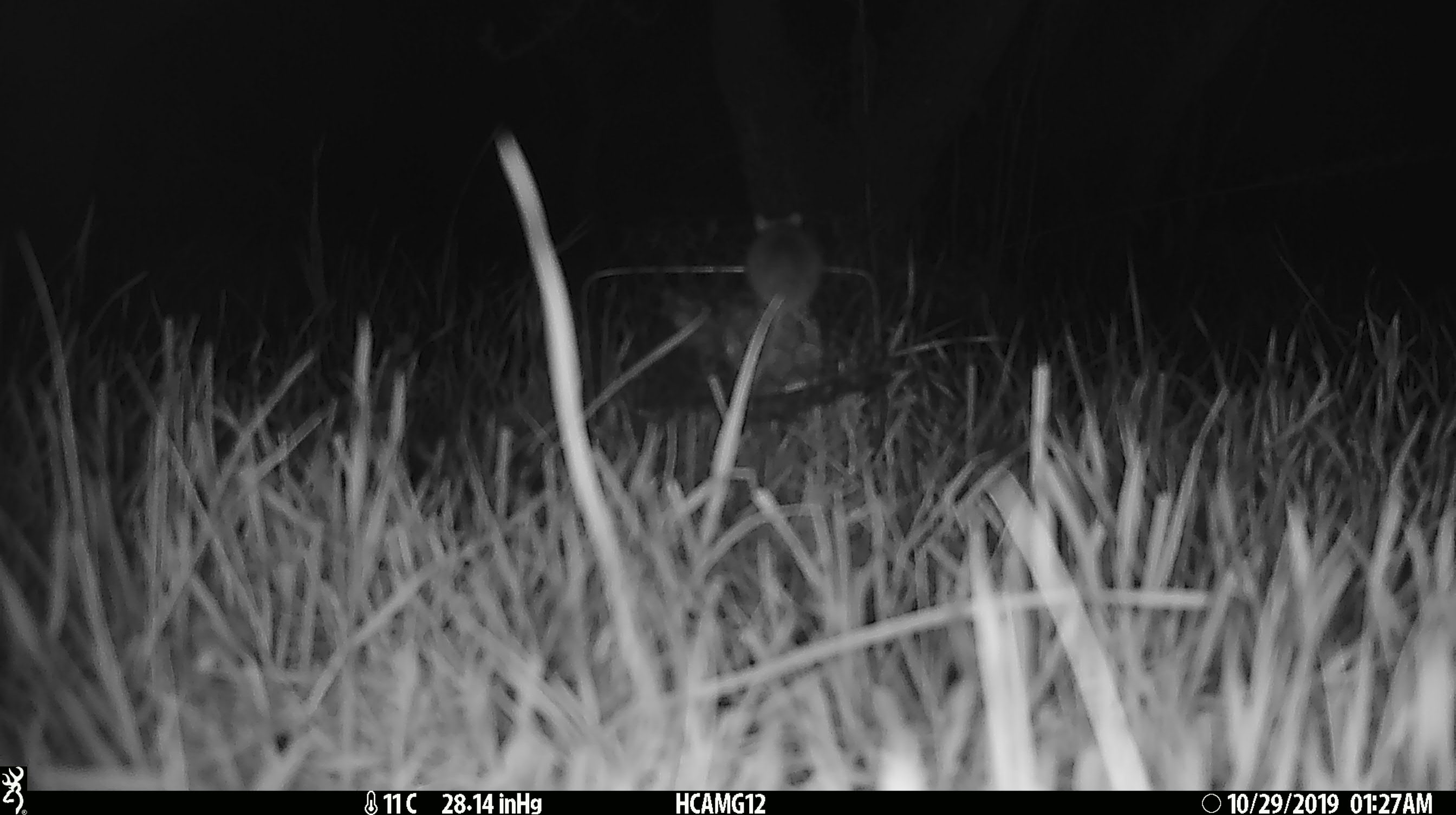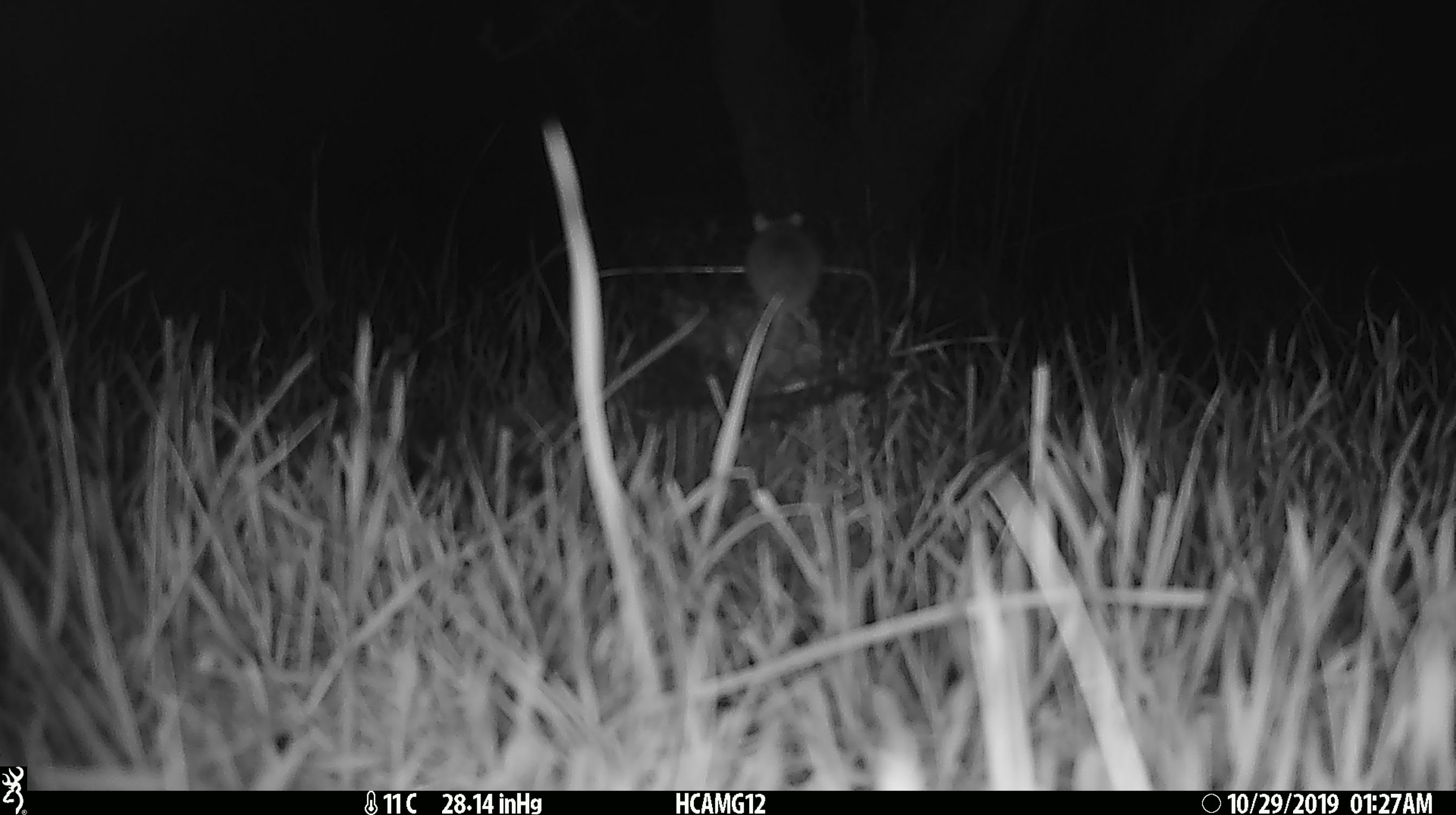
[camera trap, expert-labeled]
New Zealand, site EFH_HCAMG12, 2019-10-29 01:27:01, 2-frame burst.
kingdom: Animalia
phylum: Chordata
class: Mammalia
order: Rodentia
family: Muridae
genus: Mus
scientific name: Mus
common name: mouse